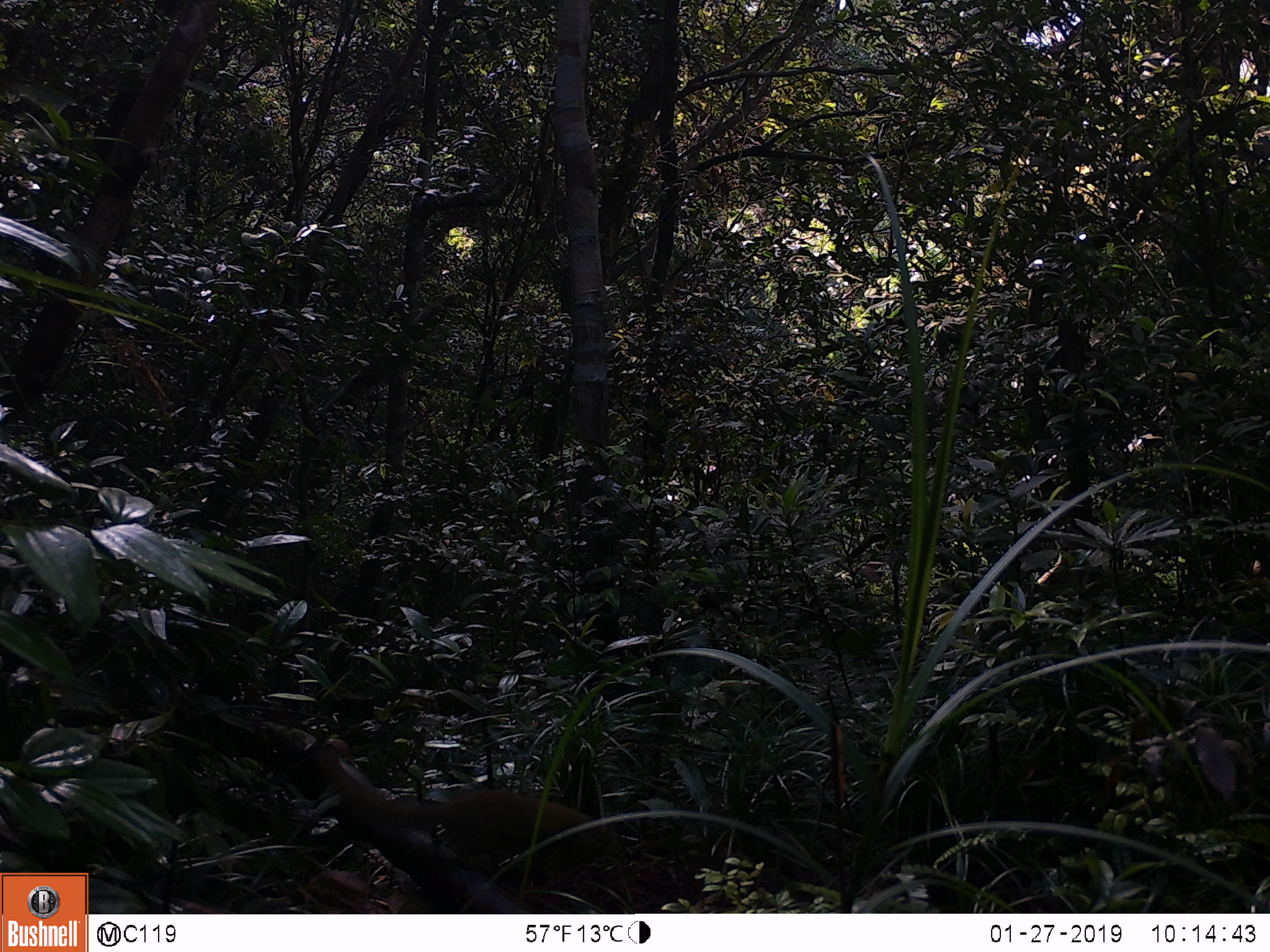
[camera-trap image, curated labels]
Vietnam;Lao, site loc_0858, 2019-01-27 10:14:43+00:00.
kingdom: Animalia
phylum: Chordata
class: Mammalia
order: Scandentia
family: Tupaiidae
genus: Tupaia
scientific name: Tupaia belangeri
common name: northern treeshrew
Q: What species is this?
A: Northern treeshrew (Tupaia belangeri).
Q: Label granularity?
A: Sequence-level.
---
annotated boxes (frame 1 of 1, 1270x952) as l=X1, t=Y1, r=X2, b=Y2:
northern treeshrew: l=315, t=745, r=620, b=873